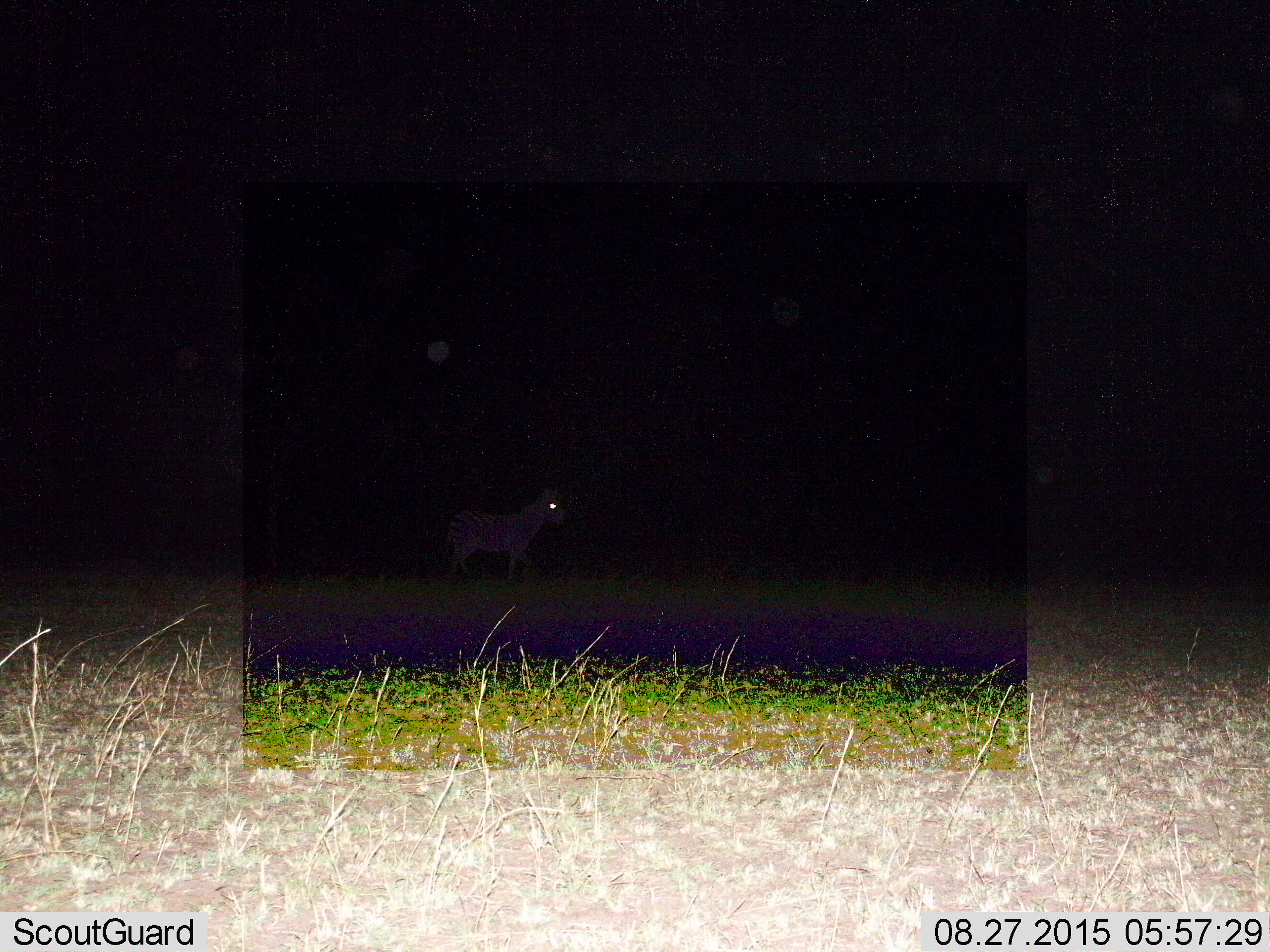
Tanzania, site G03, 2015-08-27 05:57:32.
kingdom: Animalia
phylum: Chordata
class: Mammalia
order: Perissodactyla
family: Equidae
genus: Equus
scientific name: Equus quagga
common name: plains zebra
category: zebra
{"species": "zebra (plains zebra) (Equus quagga)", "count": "1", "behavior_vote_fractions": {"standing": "59%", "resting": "0%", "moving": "53%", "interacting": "0%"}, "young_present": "0%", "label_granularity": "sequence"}